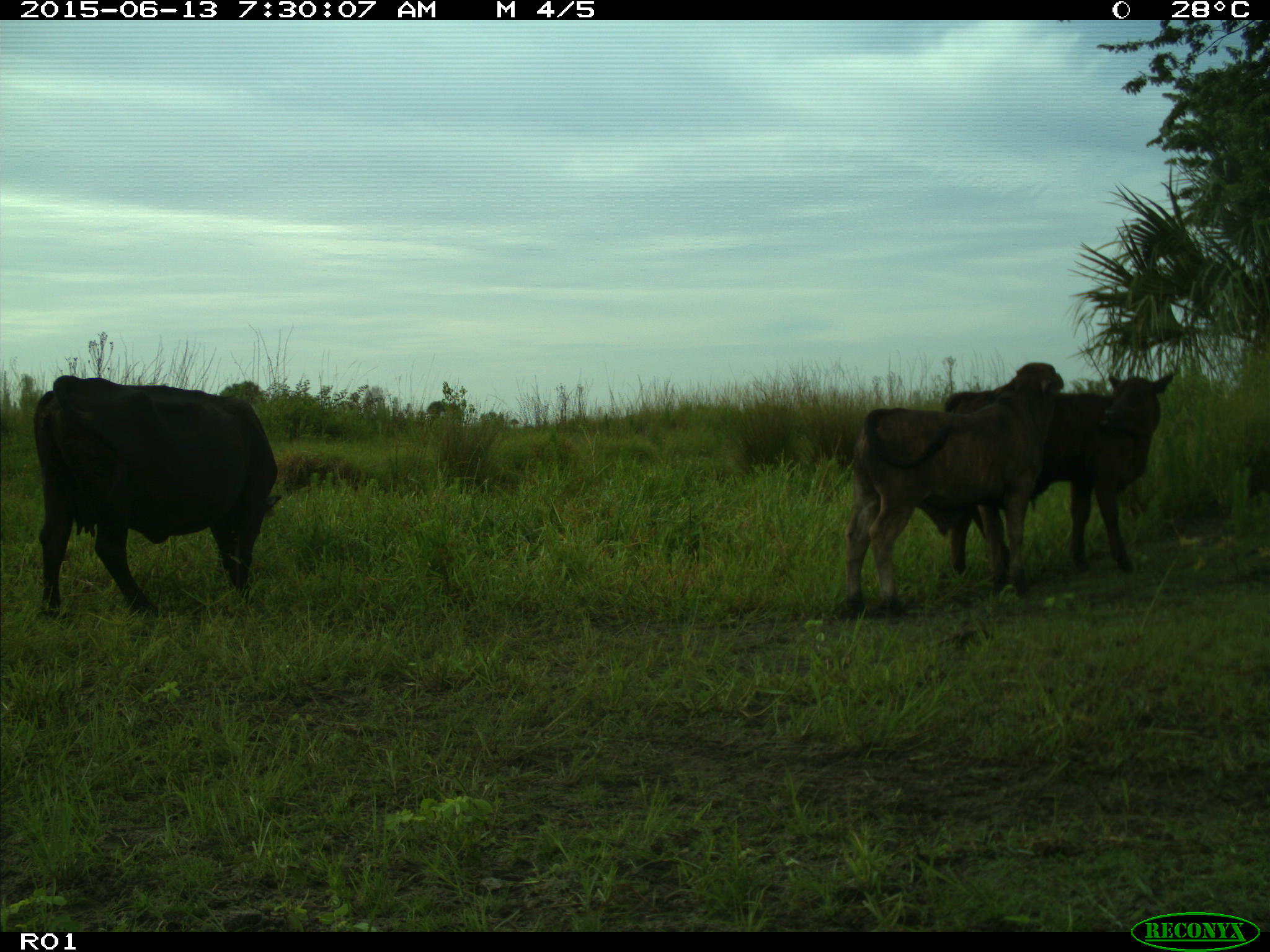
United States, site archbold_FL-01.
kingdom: Animalia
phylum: Chordata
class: Mammalia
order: Artiodactyla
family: Bovidae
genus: Bos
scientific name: Bos taurus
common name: domestic cow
Bos taurus (domestic cow).